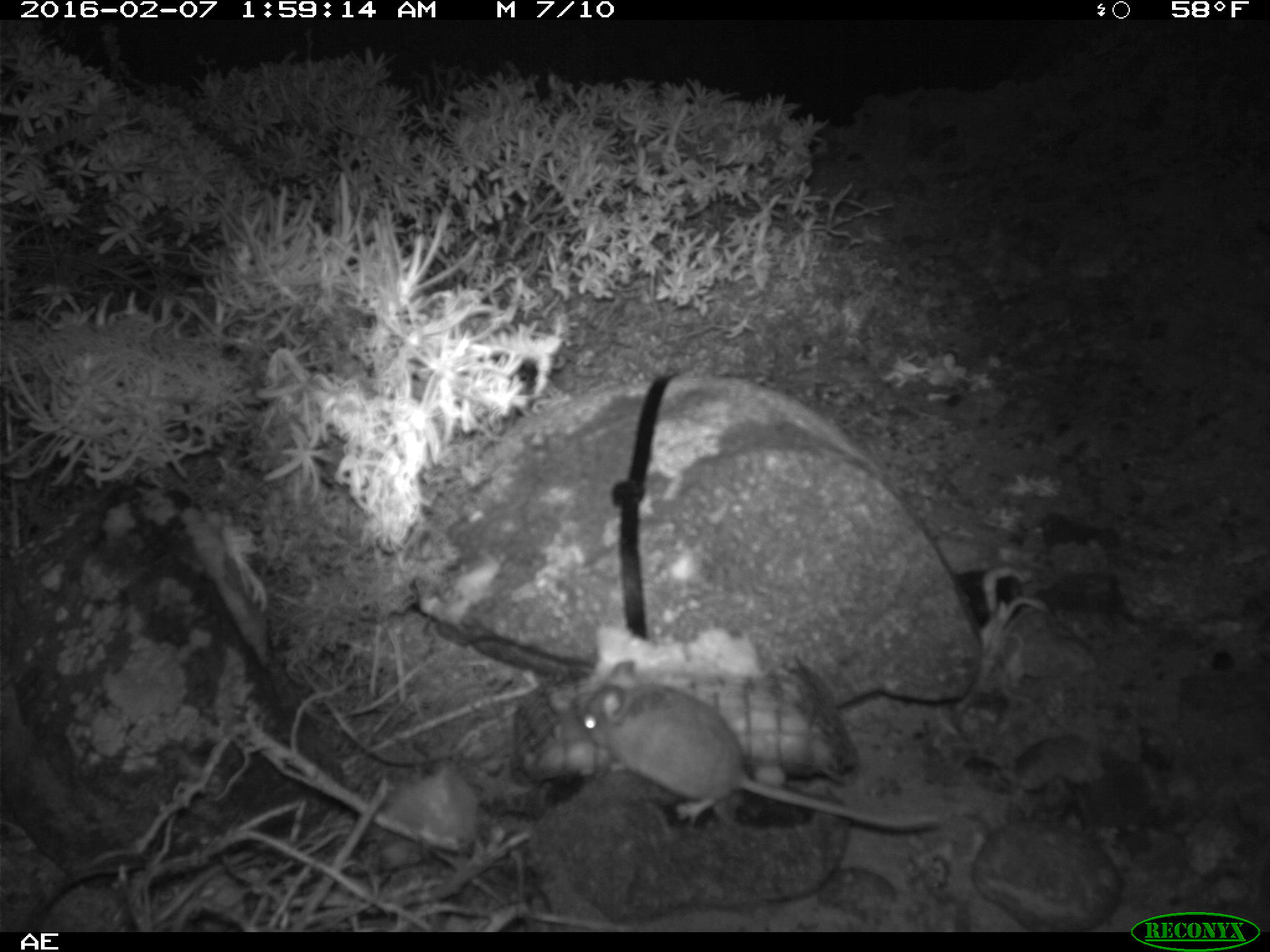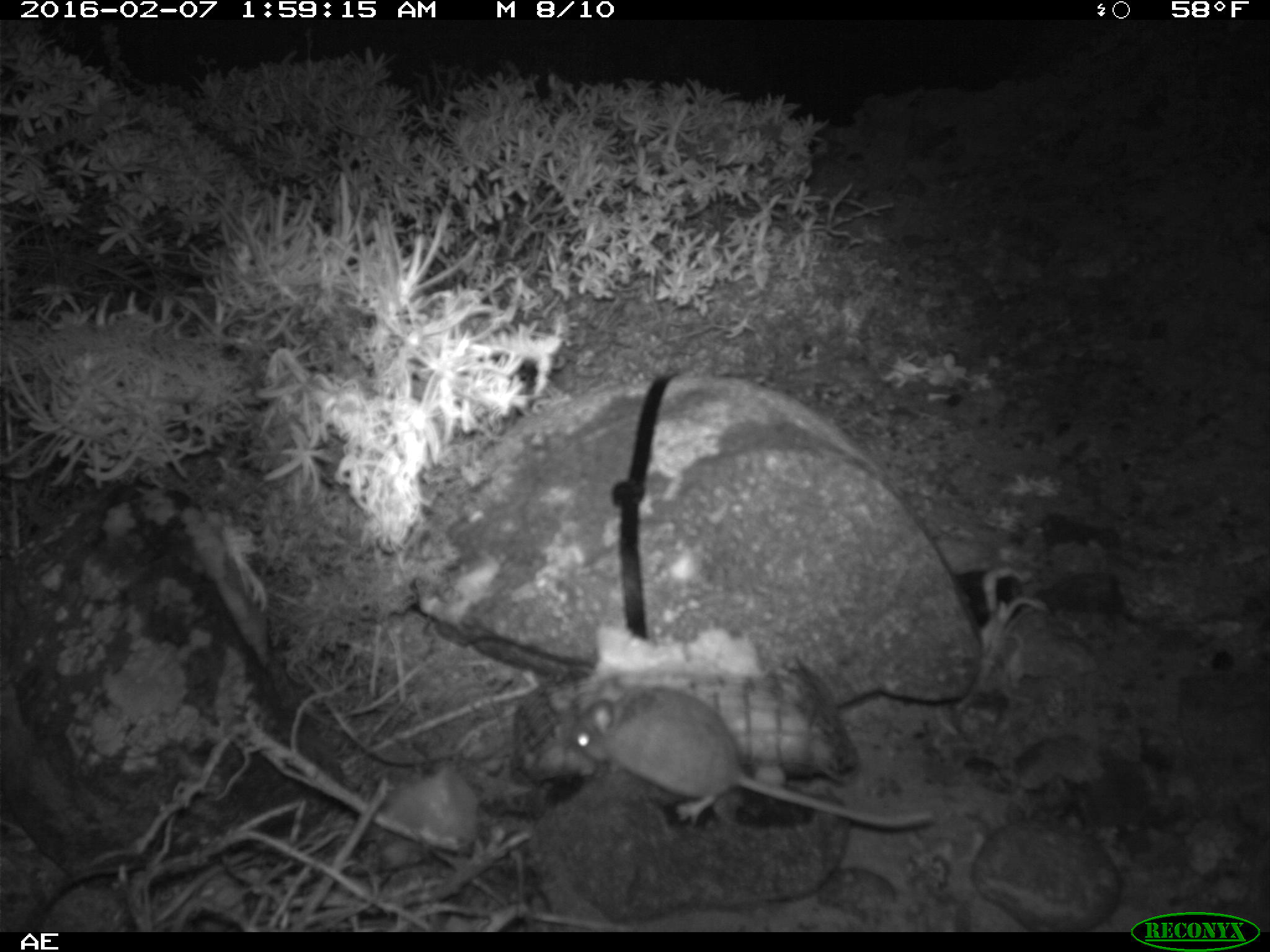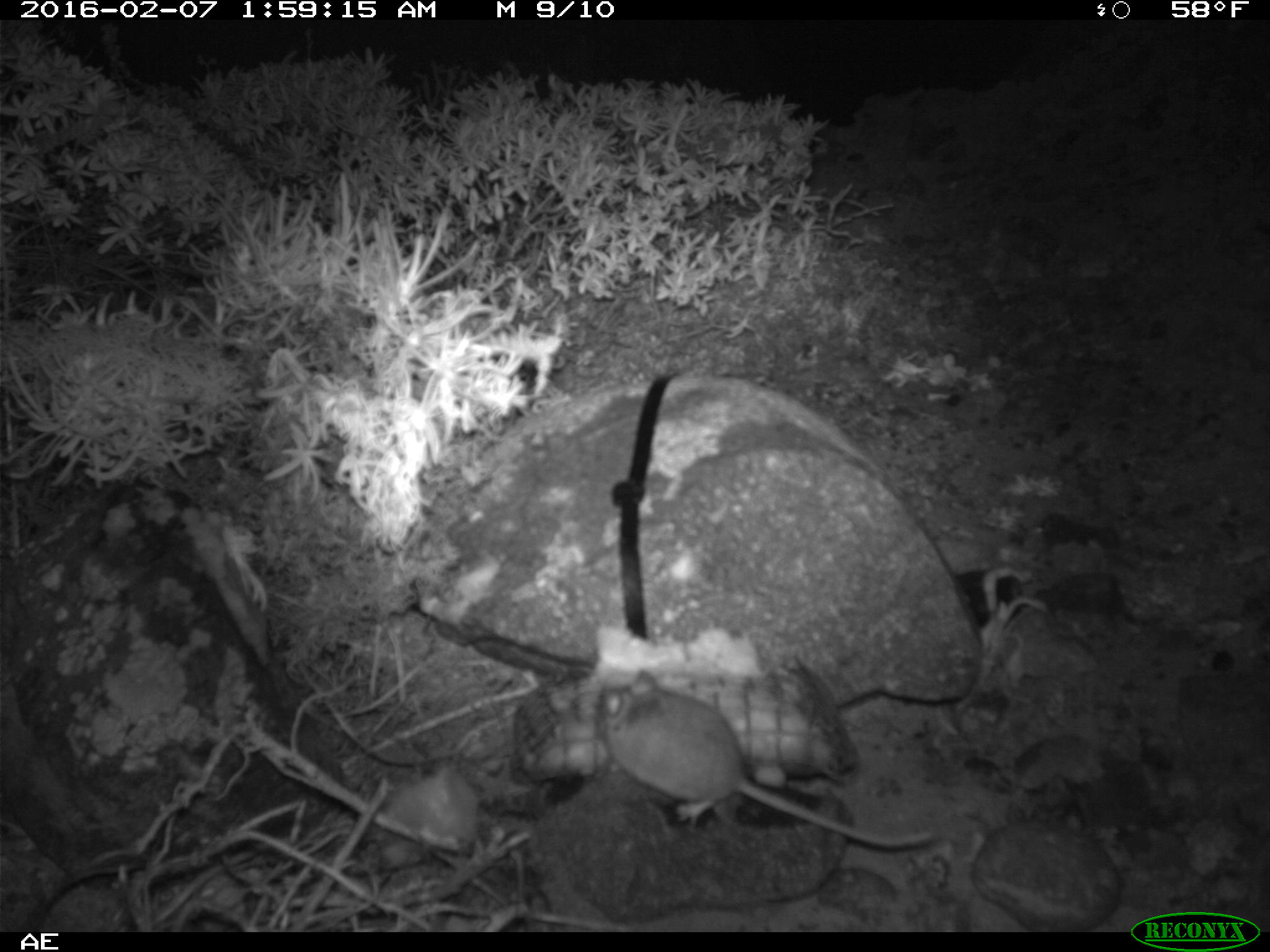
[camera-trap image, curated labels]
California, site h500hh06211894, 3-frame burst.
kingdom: Animalia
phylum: Chordata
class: Mammalia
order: Rodentia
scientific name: Rodentia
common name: rodent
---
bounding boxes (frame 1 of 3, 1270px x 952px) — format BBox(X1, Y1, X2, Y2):
rodent: BBox(569, 658, 941, 830)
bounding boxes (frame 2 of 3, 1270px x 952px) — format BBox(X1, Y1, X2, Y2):
rodent: BBox(569, 677, 930, 829)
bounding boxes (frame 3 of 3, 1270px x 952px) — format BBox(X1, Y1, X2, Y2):
rodent: BBox(595, 666, 935, 847)